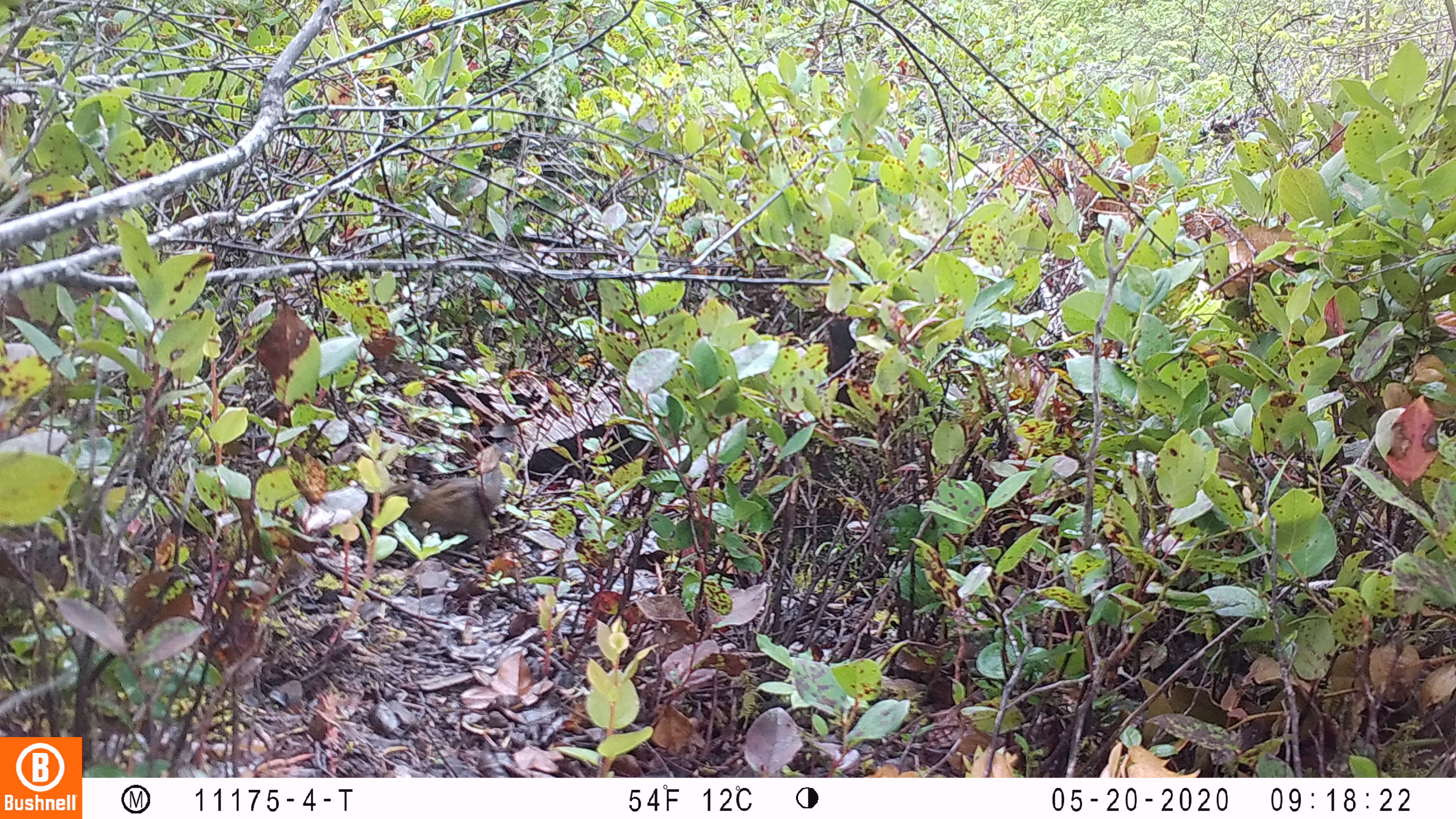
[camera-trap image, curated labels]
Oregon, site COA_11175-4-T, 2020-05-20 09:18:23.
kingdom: Animalia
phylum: Chordata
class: Mammalia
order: Rodentia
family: Sciuridae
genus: Neotamias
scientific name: Neotamias townsendii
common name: townsend's chipmunk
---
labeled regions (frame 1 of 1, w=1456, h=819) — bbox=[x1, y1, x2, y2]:
townsend's chipmunk: bbox=[379, 444, 513, 557]